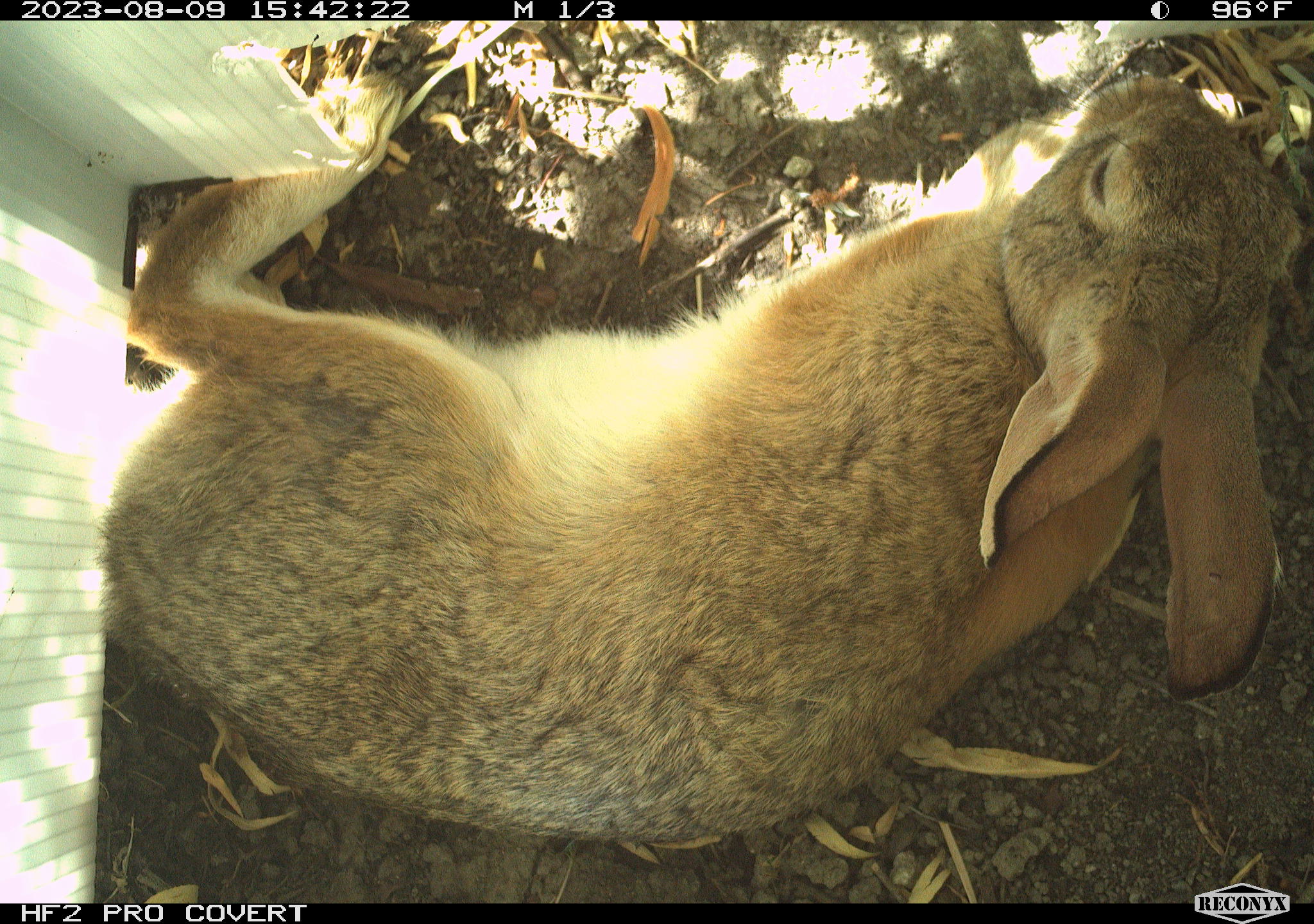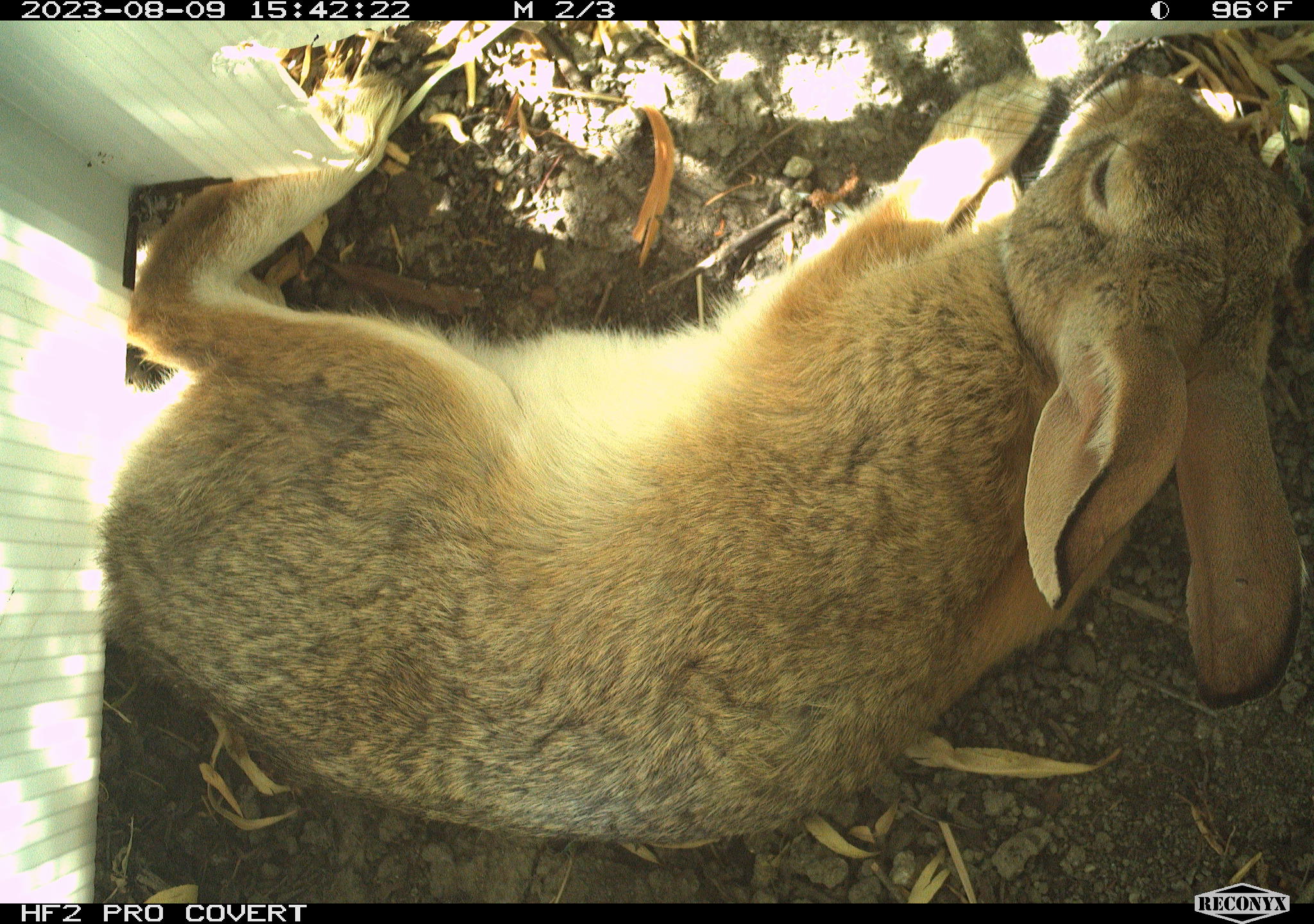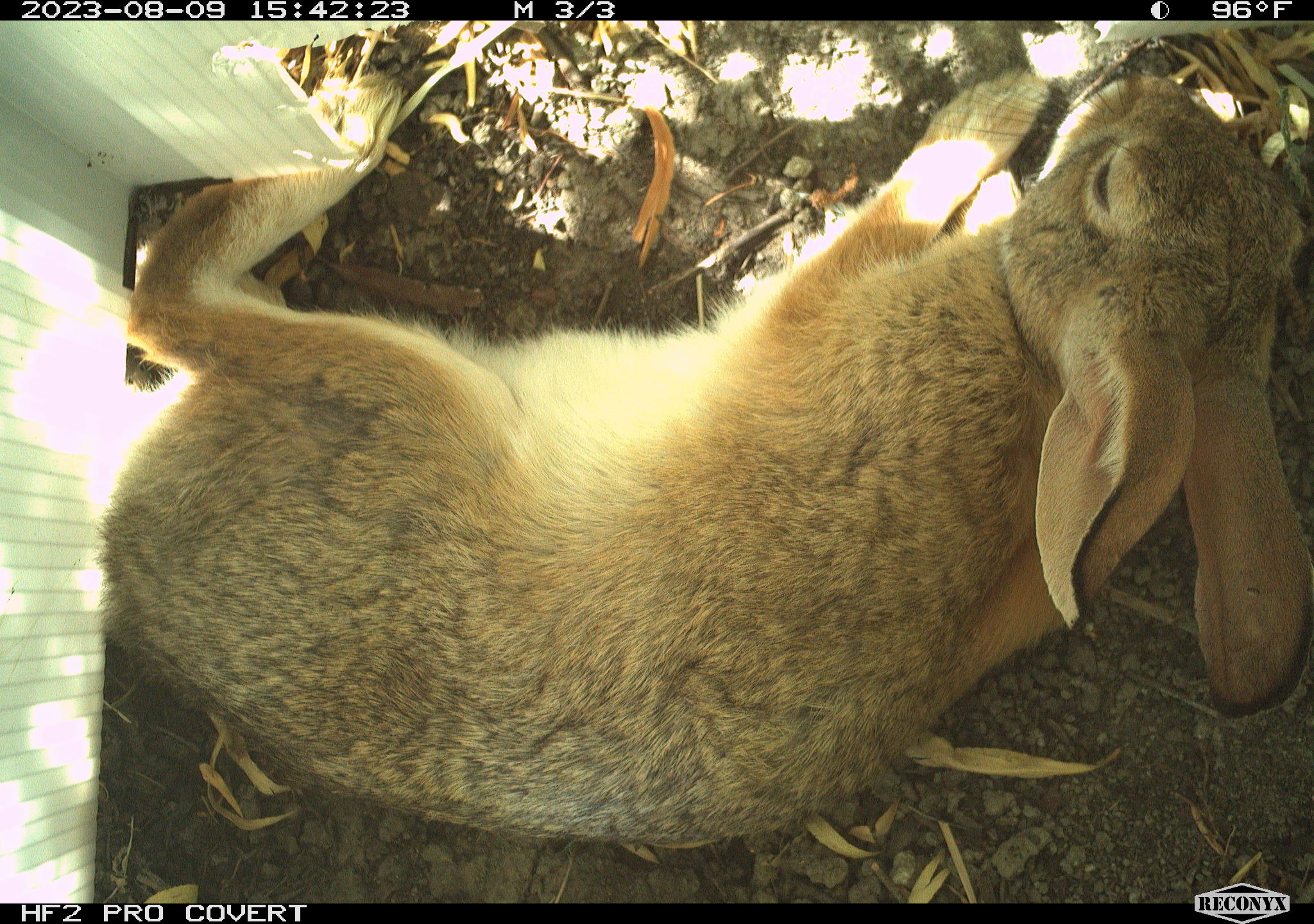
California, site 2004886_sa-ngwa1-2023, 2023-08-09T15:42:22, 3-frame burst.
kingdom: Animalia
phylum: Chordata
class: Mammalia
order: Lagomorpha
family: Leporidae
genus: Sylvilagus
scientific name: Sylvilagus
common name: cottontail rabbits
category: sylvilagus species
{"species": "sylvilagus species (cottontail rabbits) (Sylvilagus)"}